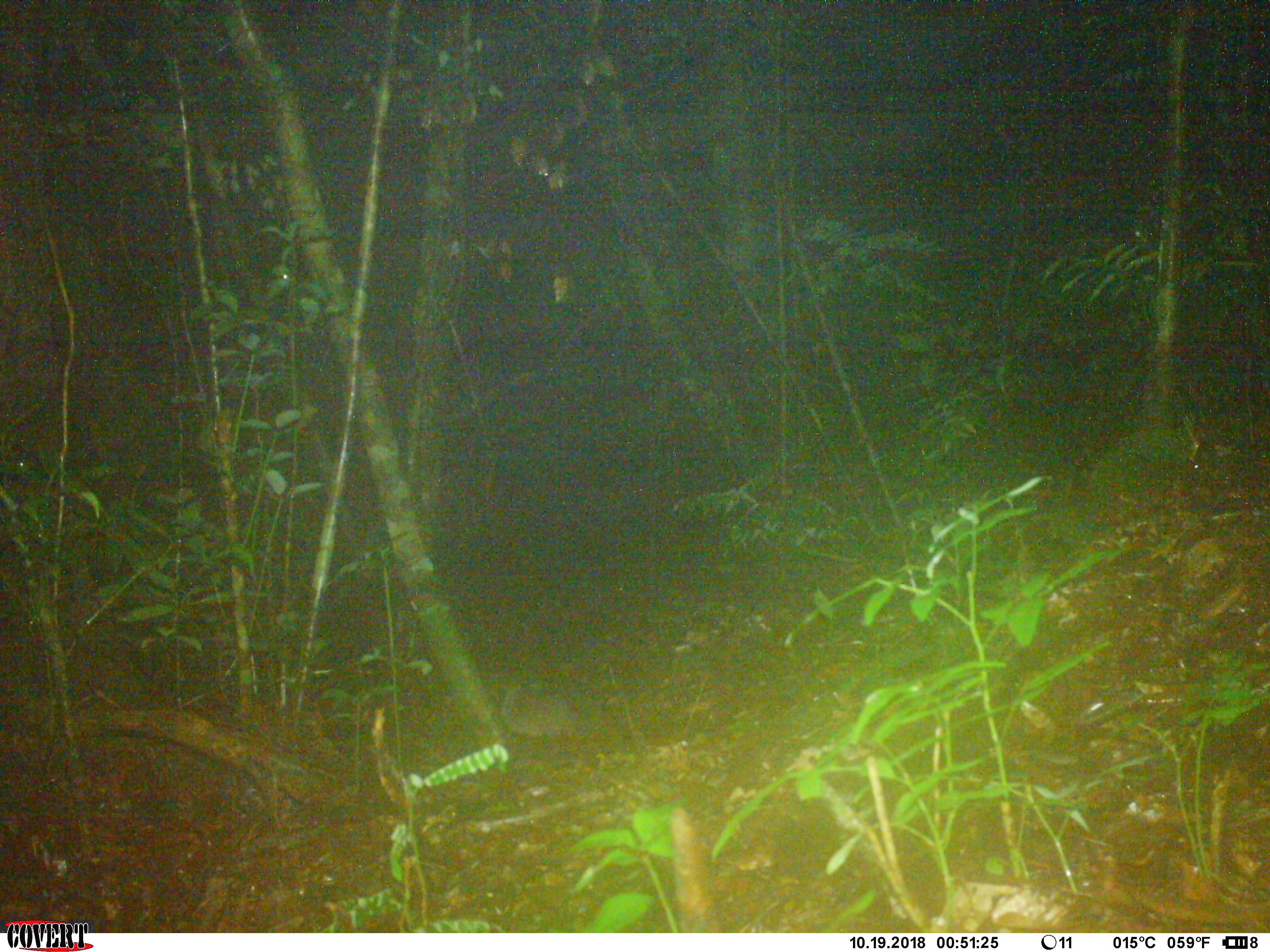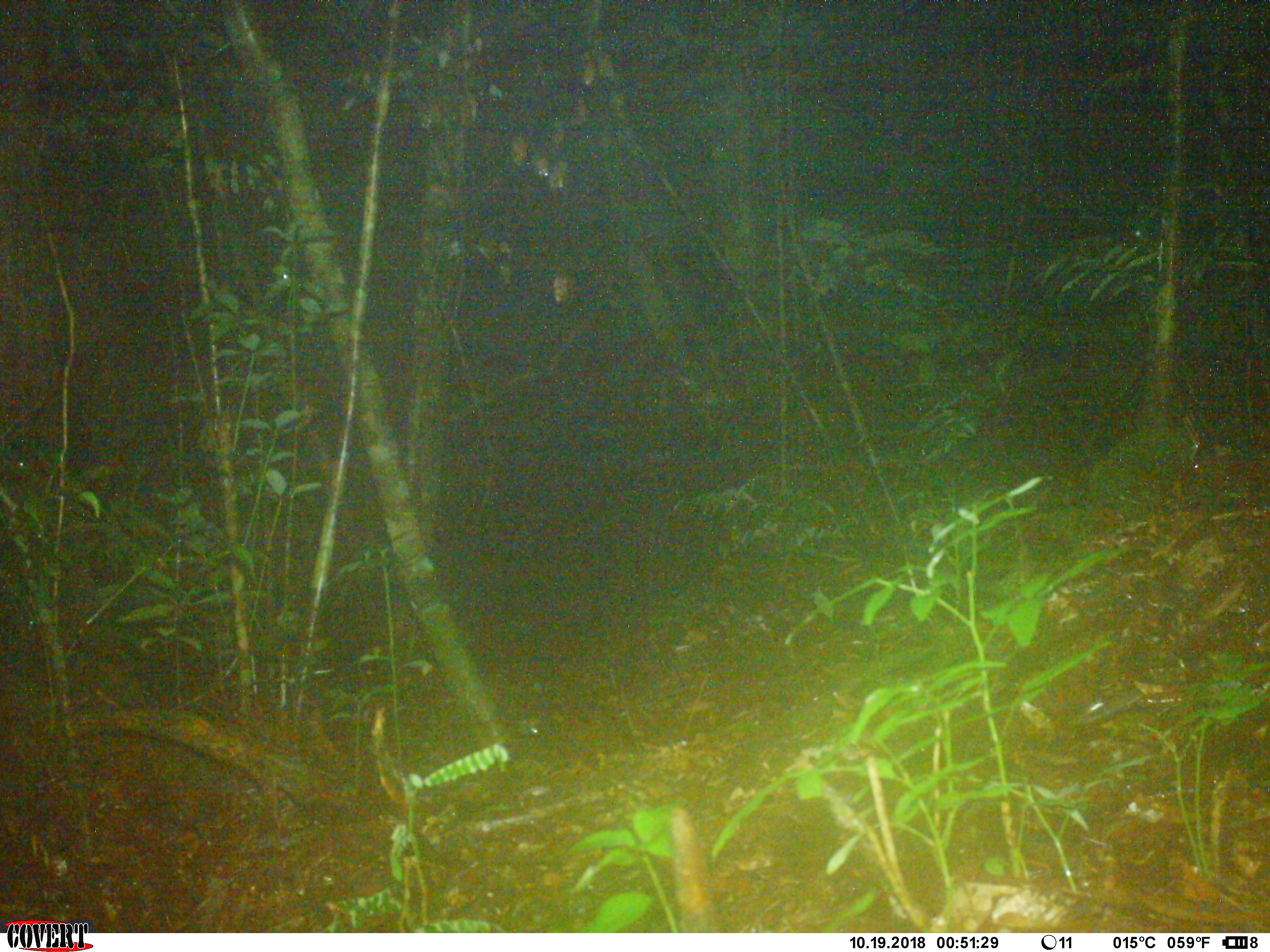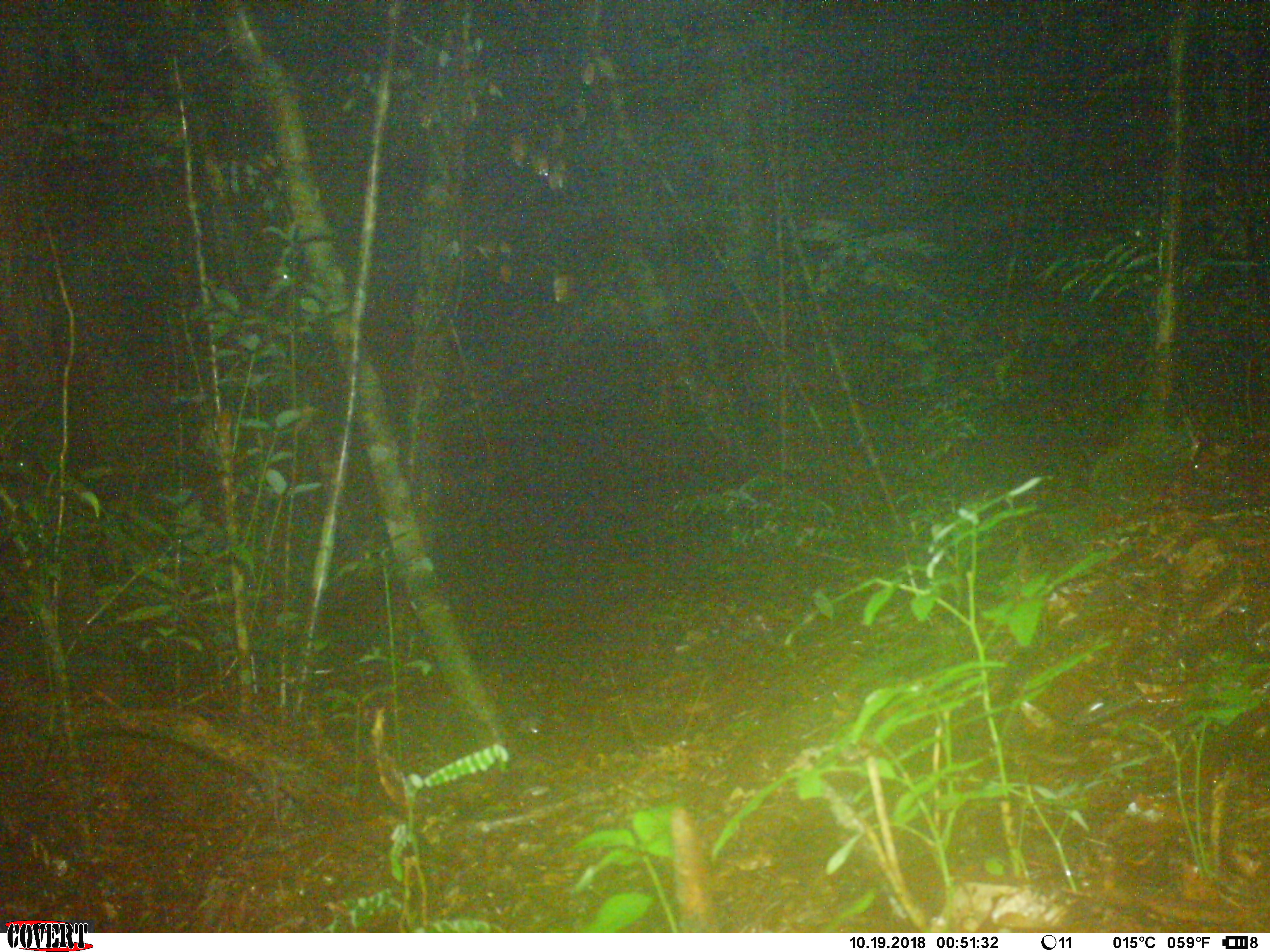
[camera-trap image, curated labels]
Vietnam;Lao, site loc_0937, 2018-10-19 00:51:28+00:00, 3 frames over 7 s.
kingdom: Animalia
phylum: Chordata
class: Mammalia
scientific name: Mammalia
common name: mammal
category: unidentified small mammal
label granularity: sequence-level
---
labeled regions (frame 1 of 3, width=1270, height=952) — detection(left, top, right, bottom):
unidentified small mammal: detection(499, 680, 583, 741)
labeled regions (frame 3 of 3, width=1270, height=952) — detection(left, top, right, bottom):
unidentified small mammal: detection(1149, 429, 1269, 522)